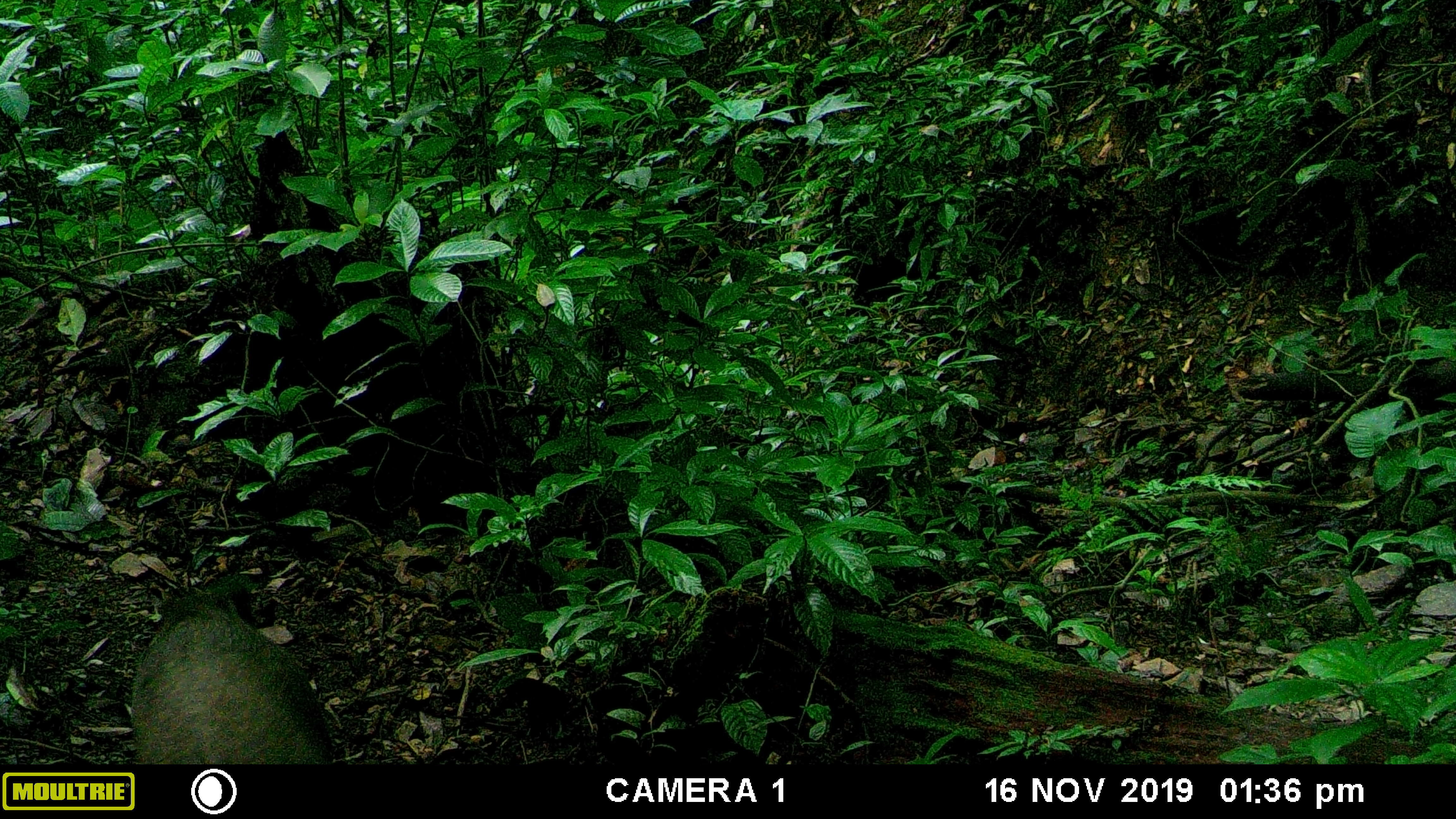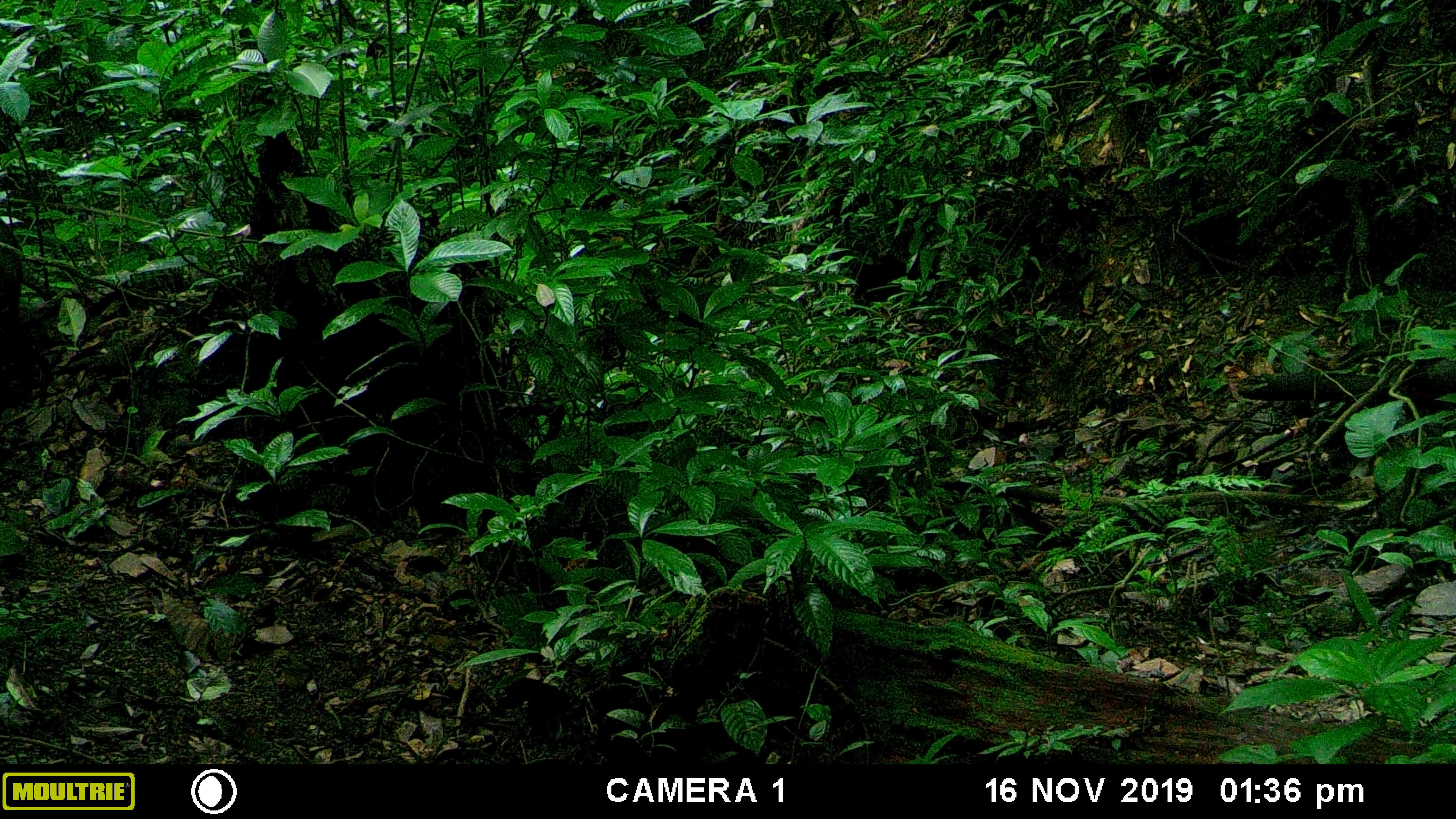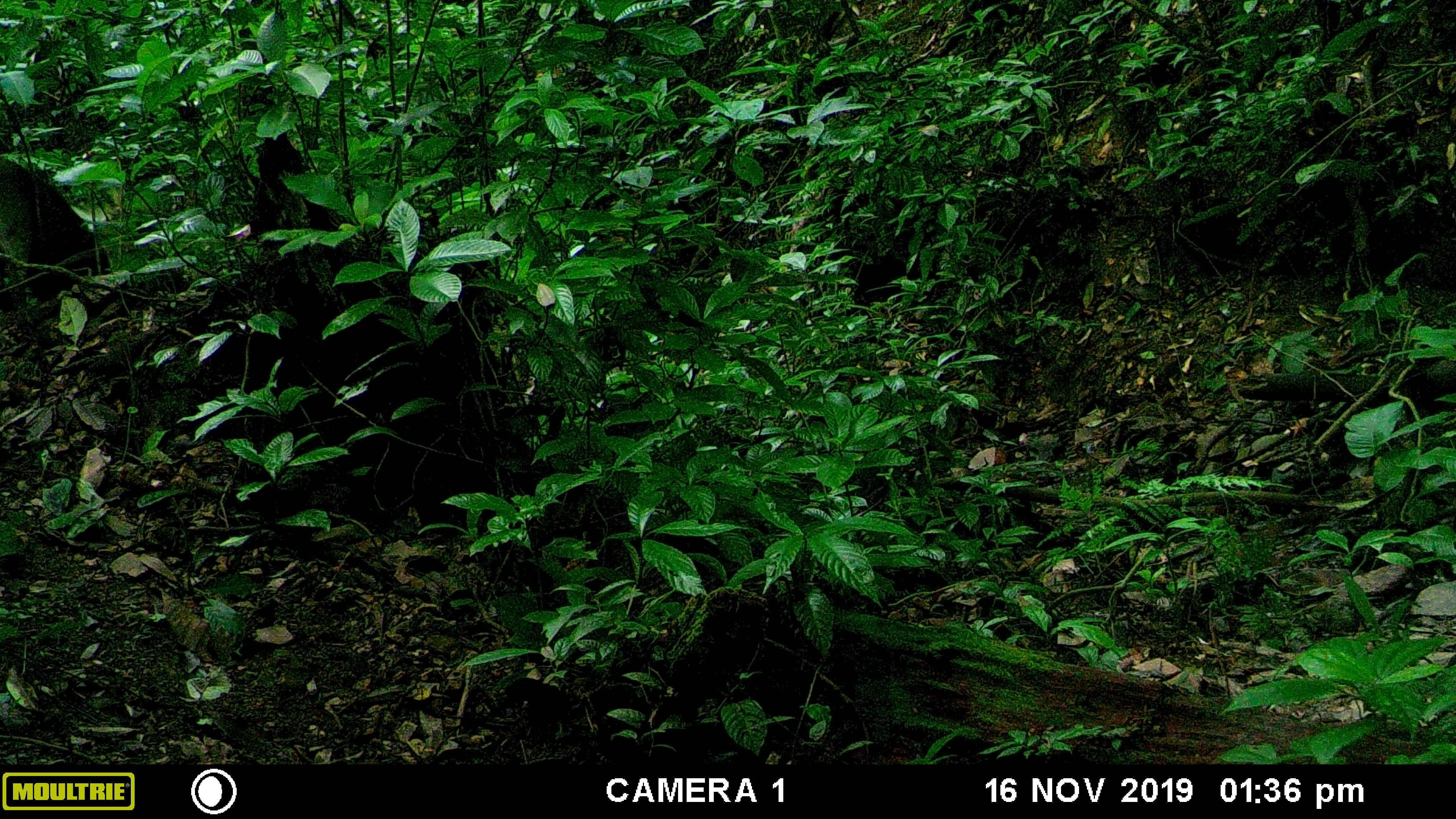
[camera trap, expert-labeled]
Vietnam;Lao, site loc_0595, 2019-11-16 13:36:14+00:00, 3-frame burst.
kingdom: Animalia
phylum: Chordata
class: Mammalia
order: Artiodactyla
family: Suidae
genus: Sus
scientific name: Sus scrofa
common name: eurasian wild pig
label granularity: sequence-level